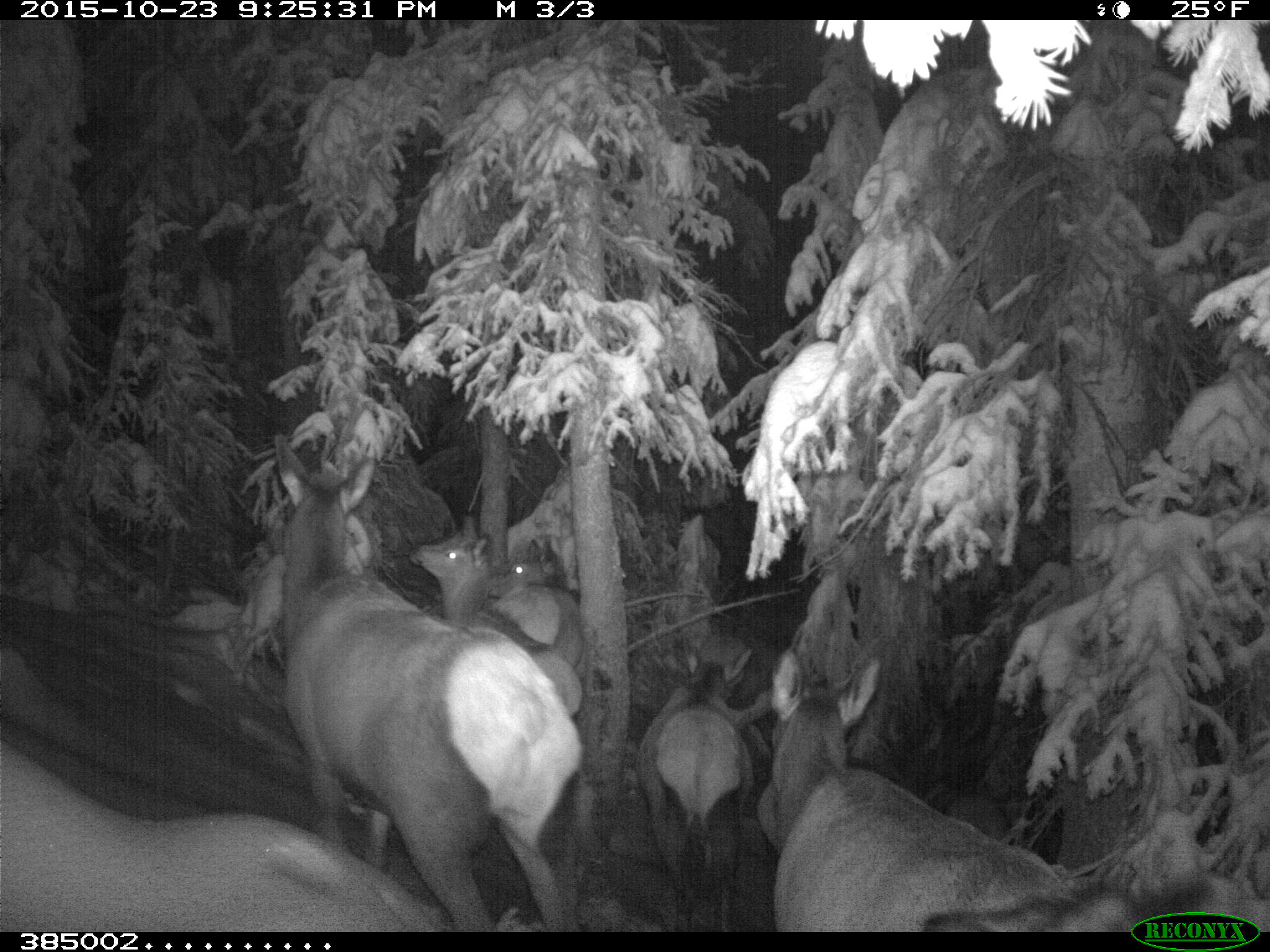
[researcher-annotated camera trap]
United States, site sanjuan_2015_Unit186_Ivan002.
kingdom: Animalia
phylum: Chordata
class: Mammalia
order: Artiodactyla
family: Cervidae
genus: Cervus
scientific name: Cervus elaphus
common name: red deer